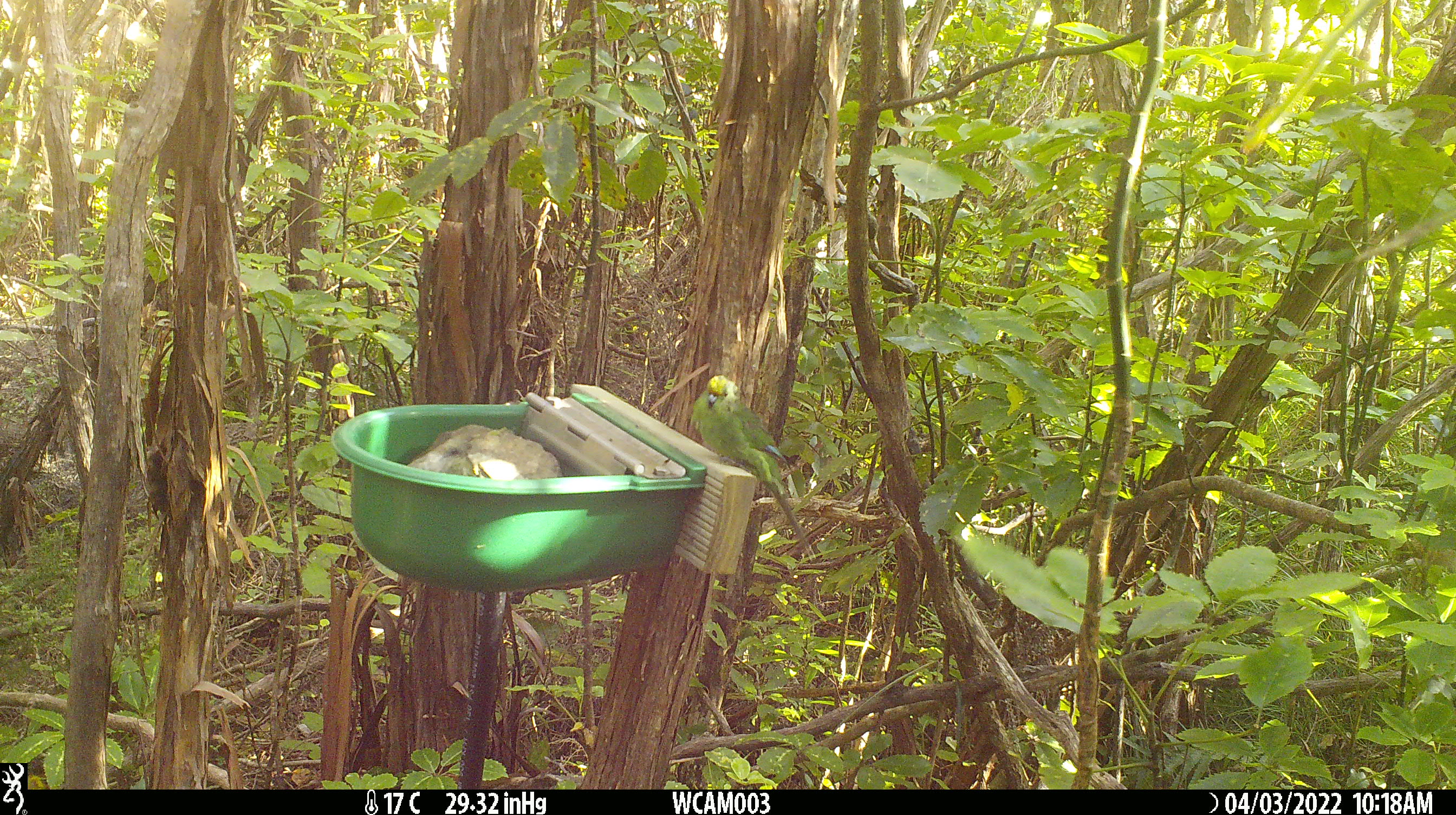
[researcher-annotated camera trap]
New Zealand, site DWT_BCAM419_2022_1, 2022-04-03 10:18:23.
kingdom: Animalia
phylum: Chordata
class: Aves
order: Psittaciformes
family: Psittaculidae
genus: Cyanoramphus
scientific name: Cyanoramphus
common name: parakeet